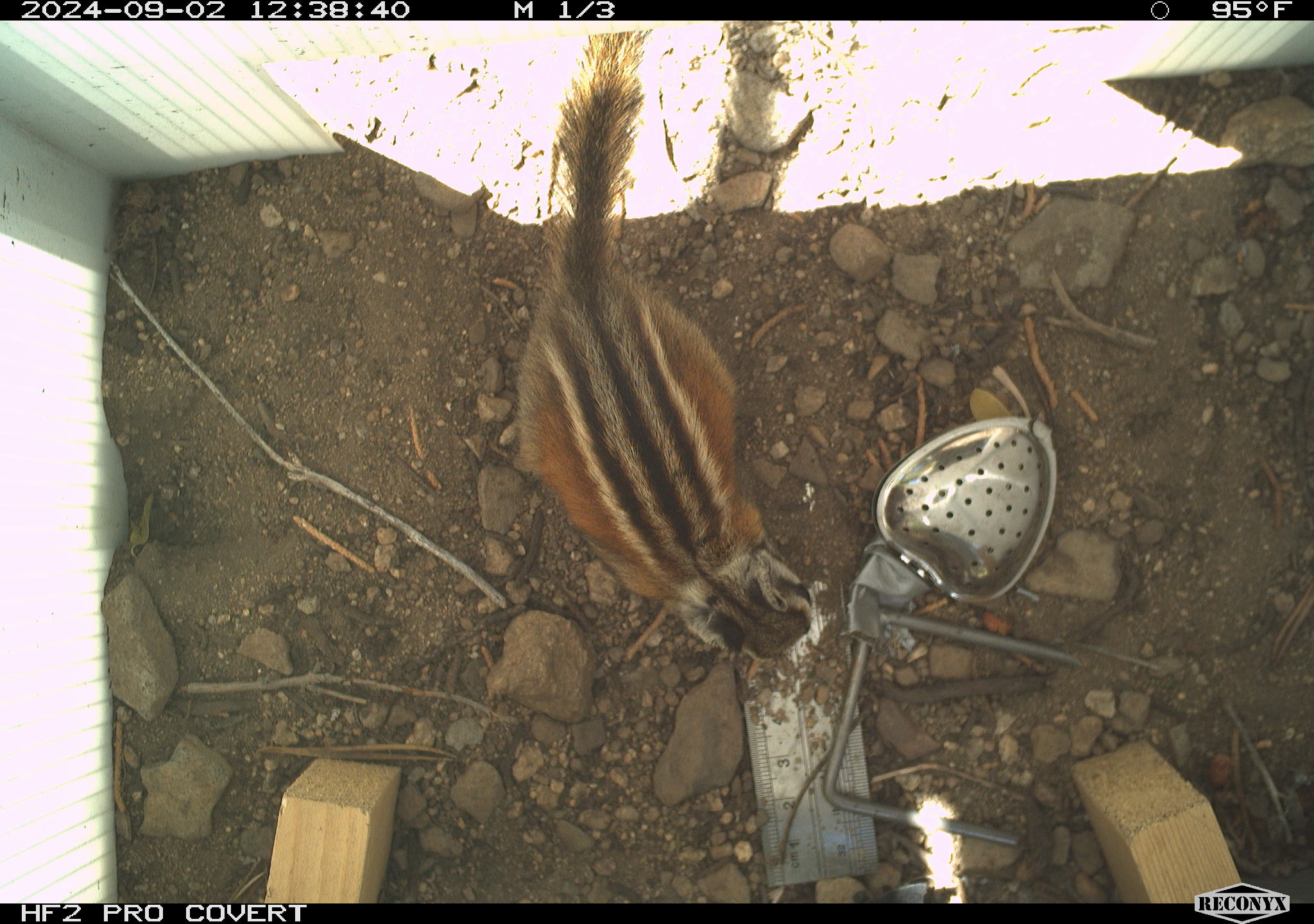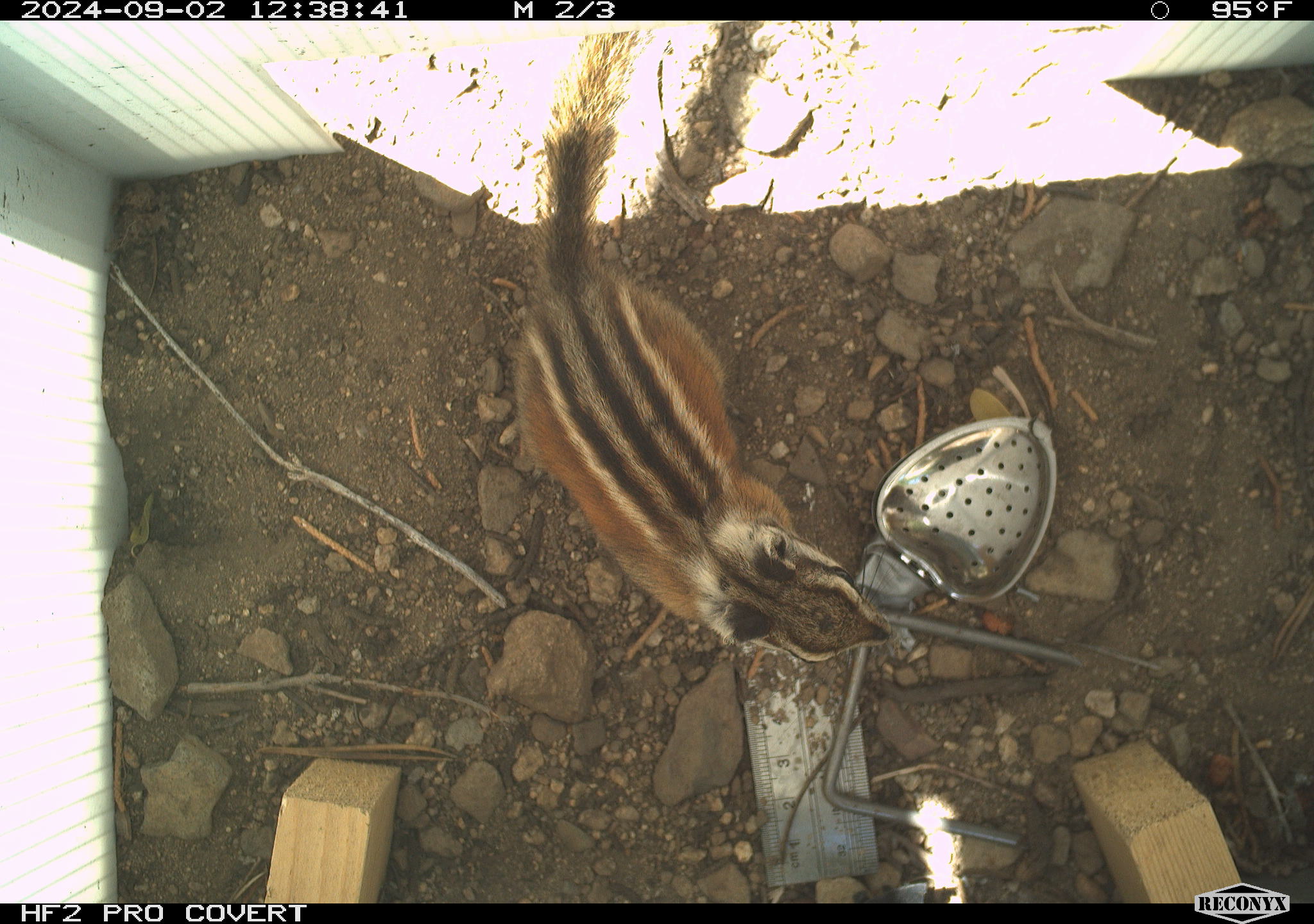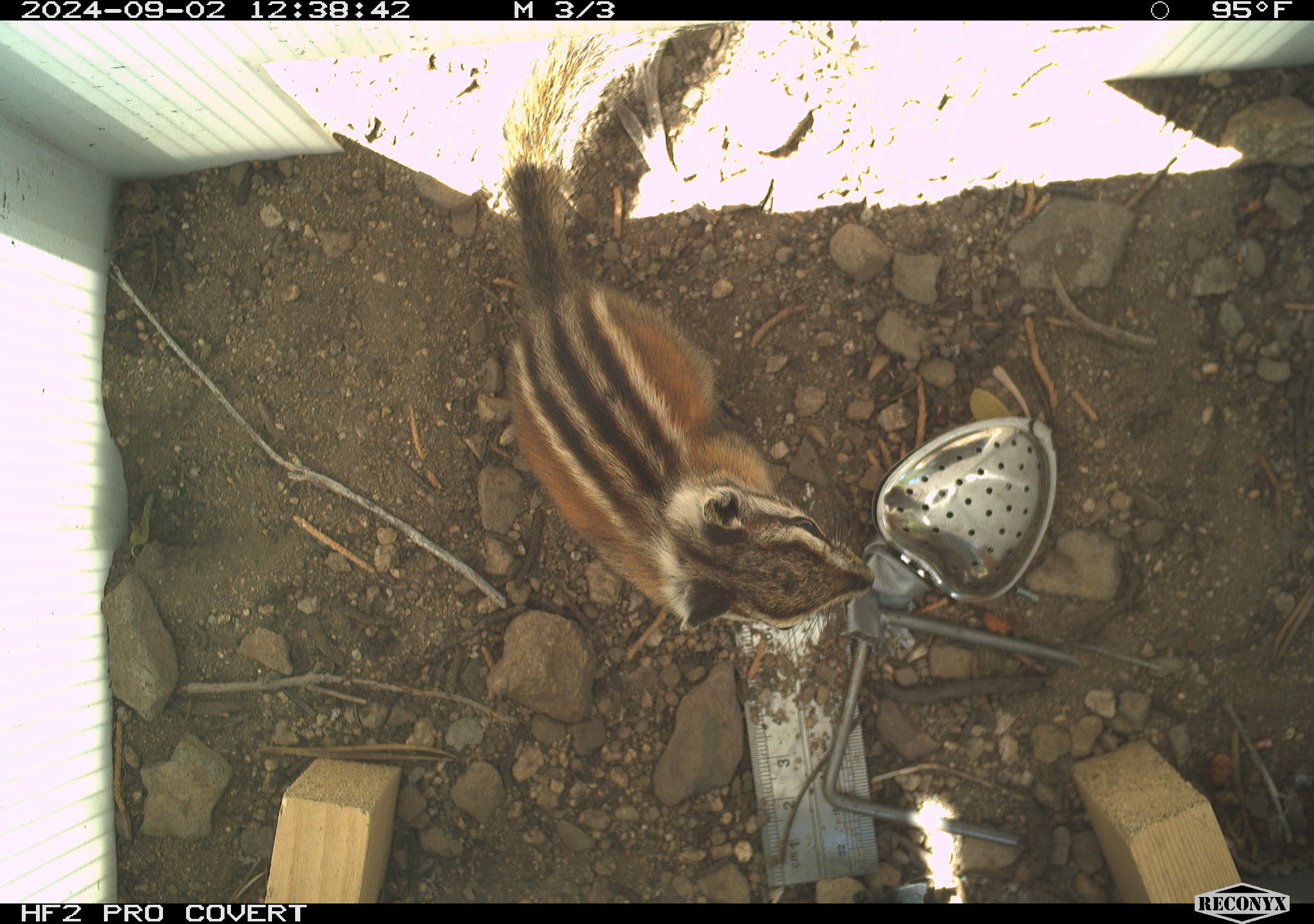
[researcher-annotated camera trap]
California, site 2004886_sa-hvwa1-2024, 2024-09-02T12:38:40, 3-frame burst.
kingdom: Animalia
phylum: Chordata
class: Mammalia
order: Rodentia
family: Sciuridae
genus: Neotamias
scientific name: Neotamias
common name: western chipmunks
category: neotamias species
Neotamias species (western chipmunks) (Neotamias).